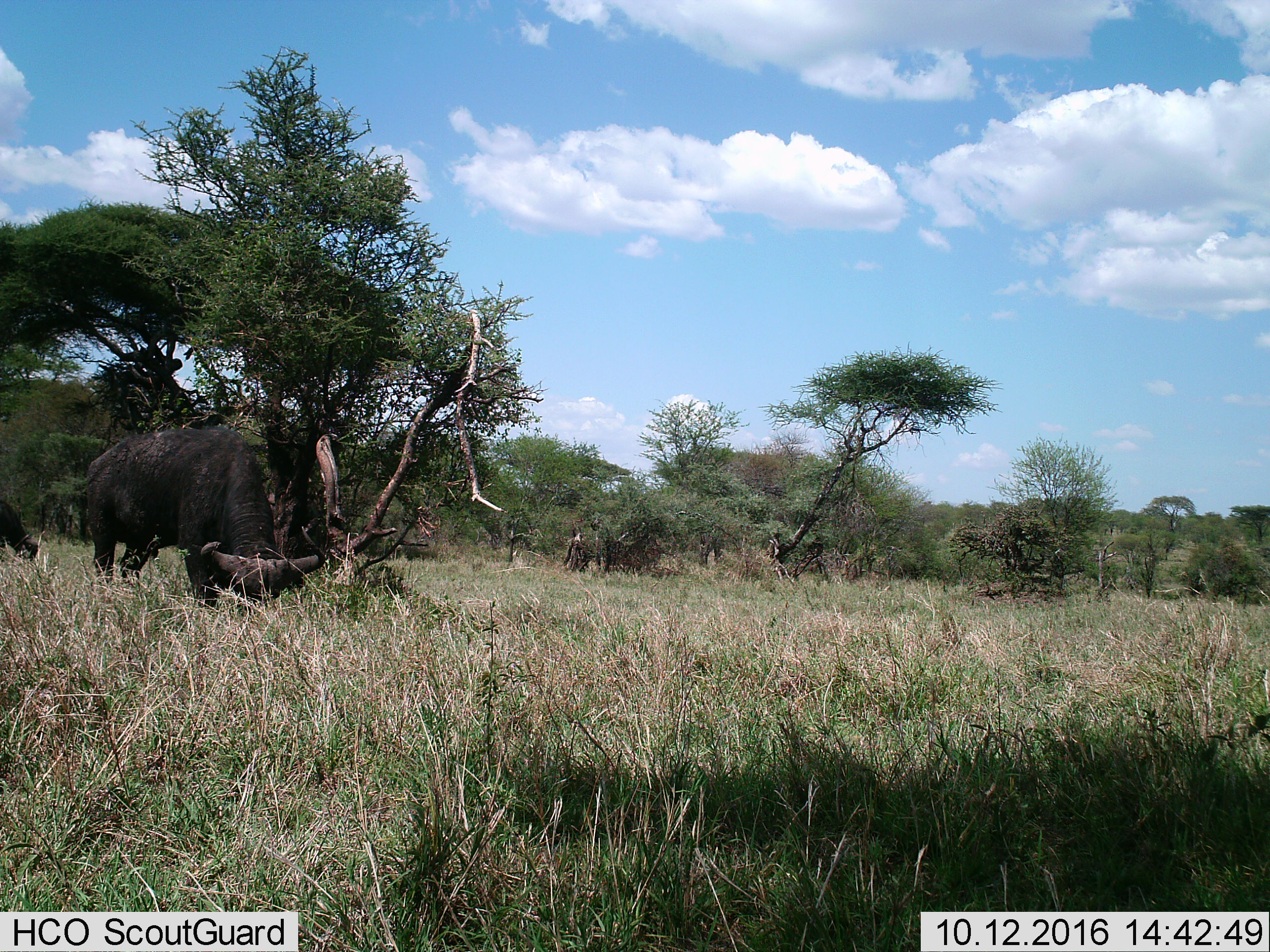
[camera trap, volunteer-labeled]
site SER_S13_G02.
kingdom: Animalia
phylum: Chordata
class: Mammalia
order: Artiodactyla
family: Bovidae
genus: Syncerus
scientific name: Syncerus caffer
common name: african buffalo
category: buffalo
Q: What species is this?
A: Buffalo (african buffalo) (Syncerus caffer).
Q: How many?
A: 2.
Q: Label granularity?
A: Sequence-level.